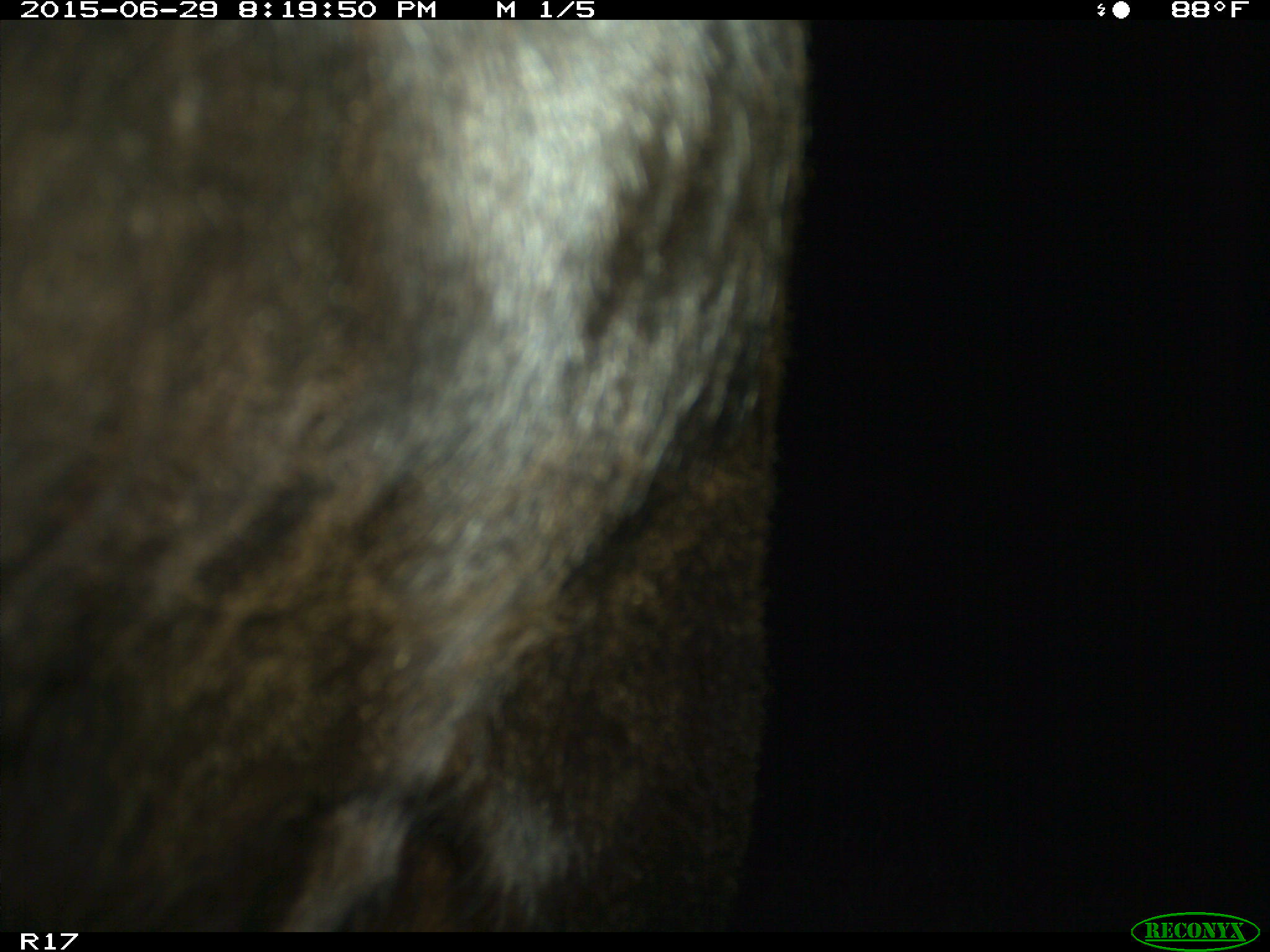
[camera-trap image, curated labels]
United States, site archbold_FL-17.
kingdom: Animalia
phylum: Chordata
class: Mammalia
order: Artiodactyla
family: Bovidae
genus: Bos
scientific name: Bos taurus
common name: domestic cow